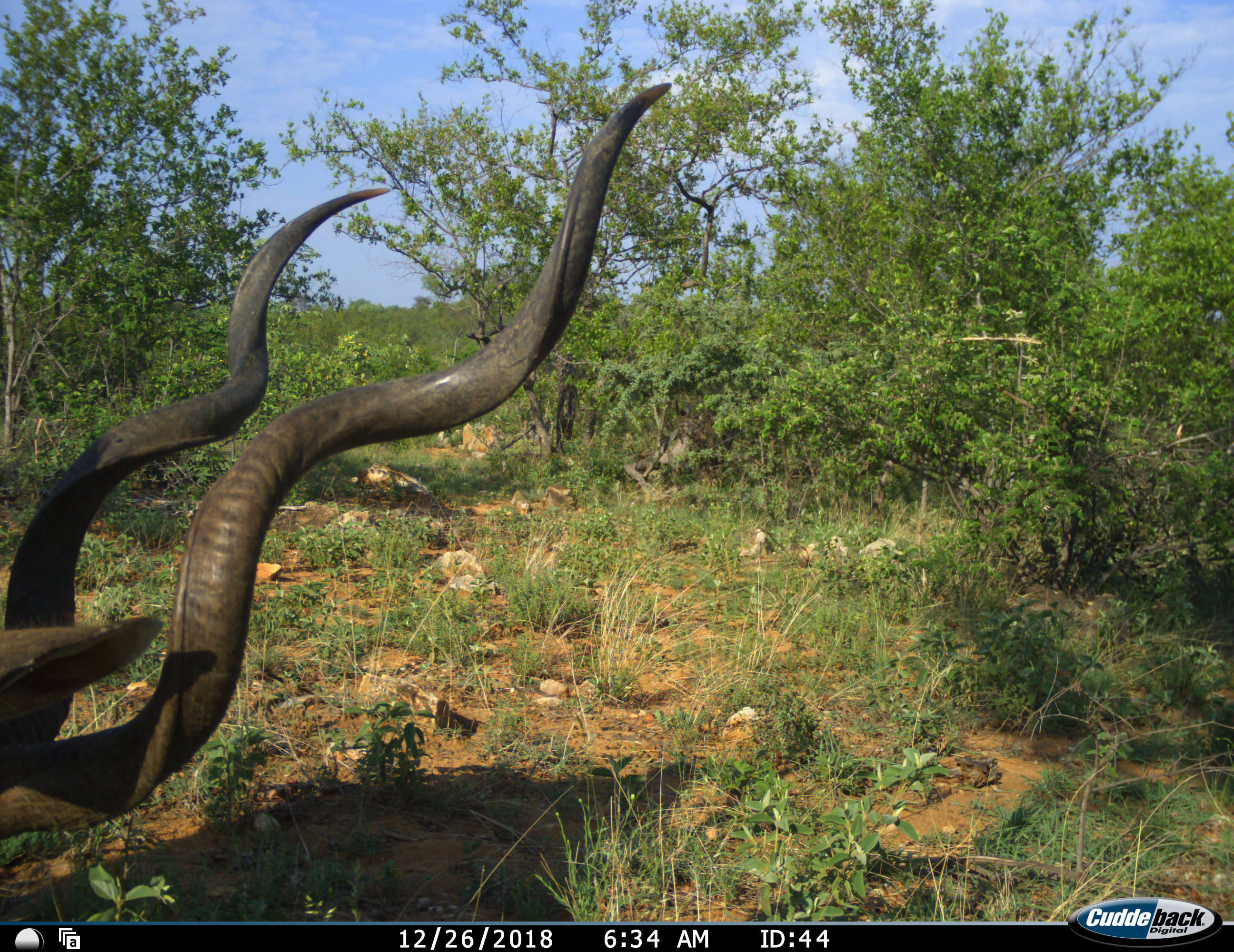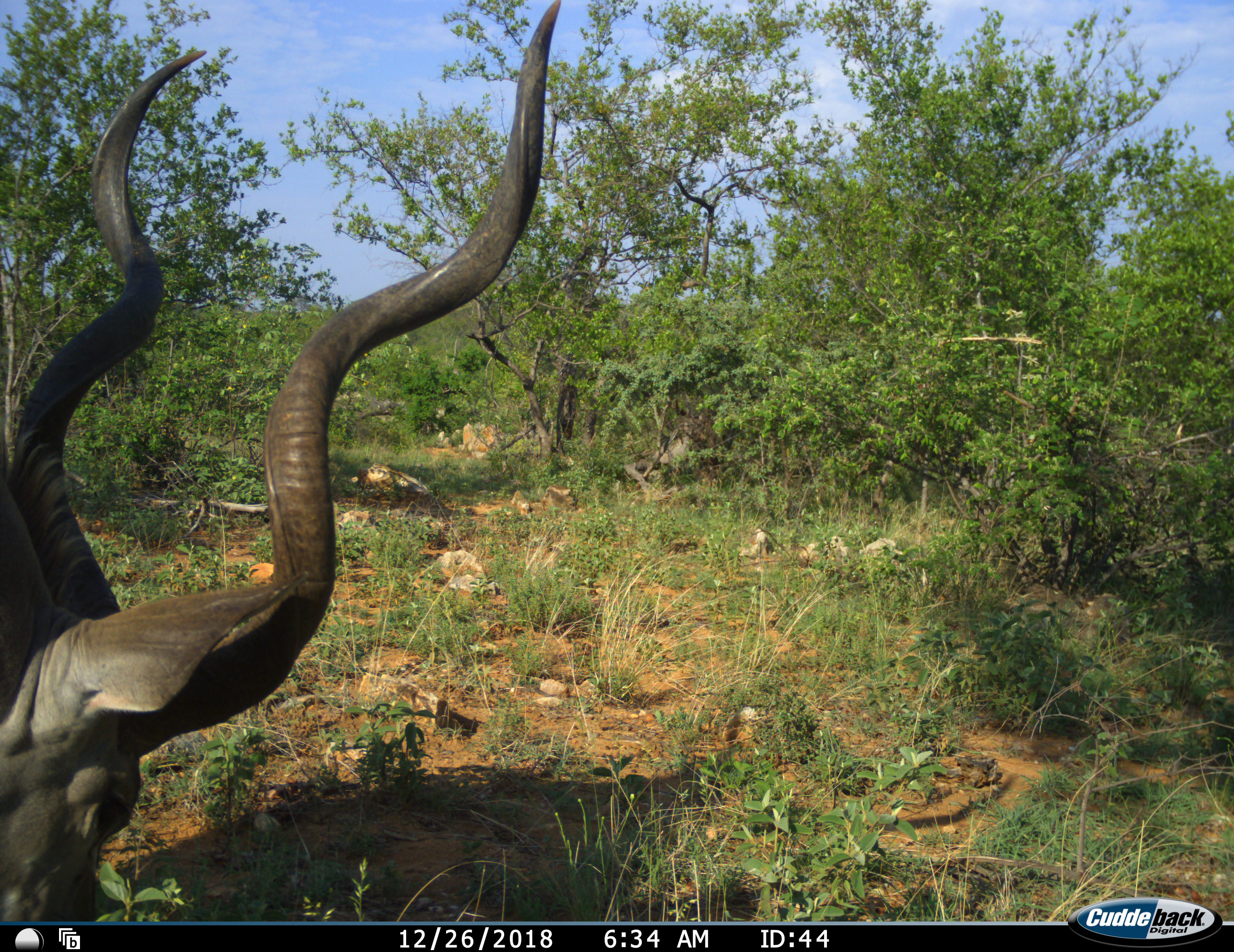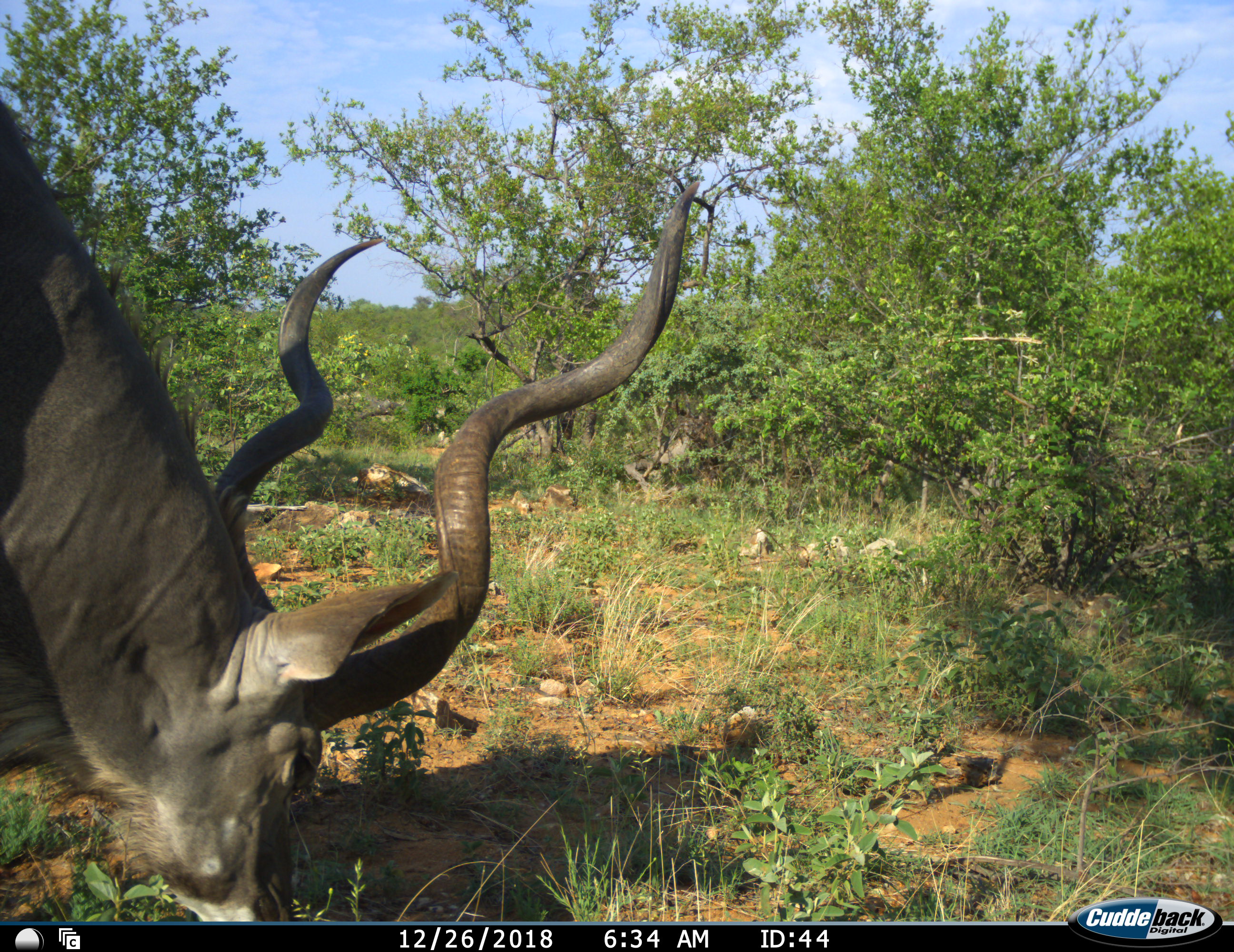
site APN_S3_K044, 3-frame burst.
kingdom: Animalia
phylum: Chordata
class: Mammalia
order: Artiodactyla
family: Bovidae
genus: Tragelaphus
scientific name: Tragelaphus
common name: kudu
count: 1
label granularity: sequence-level